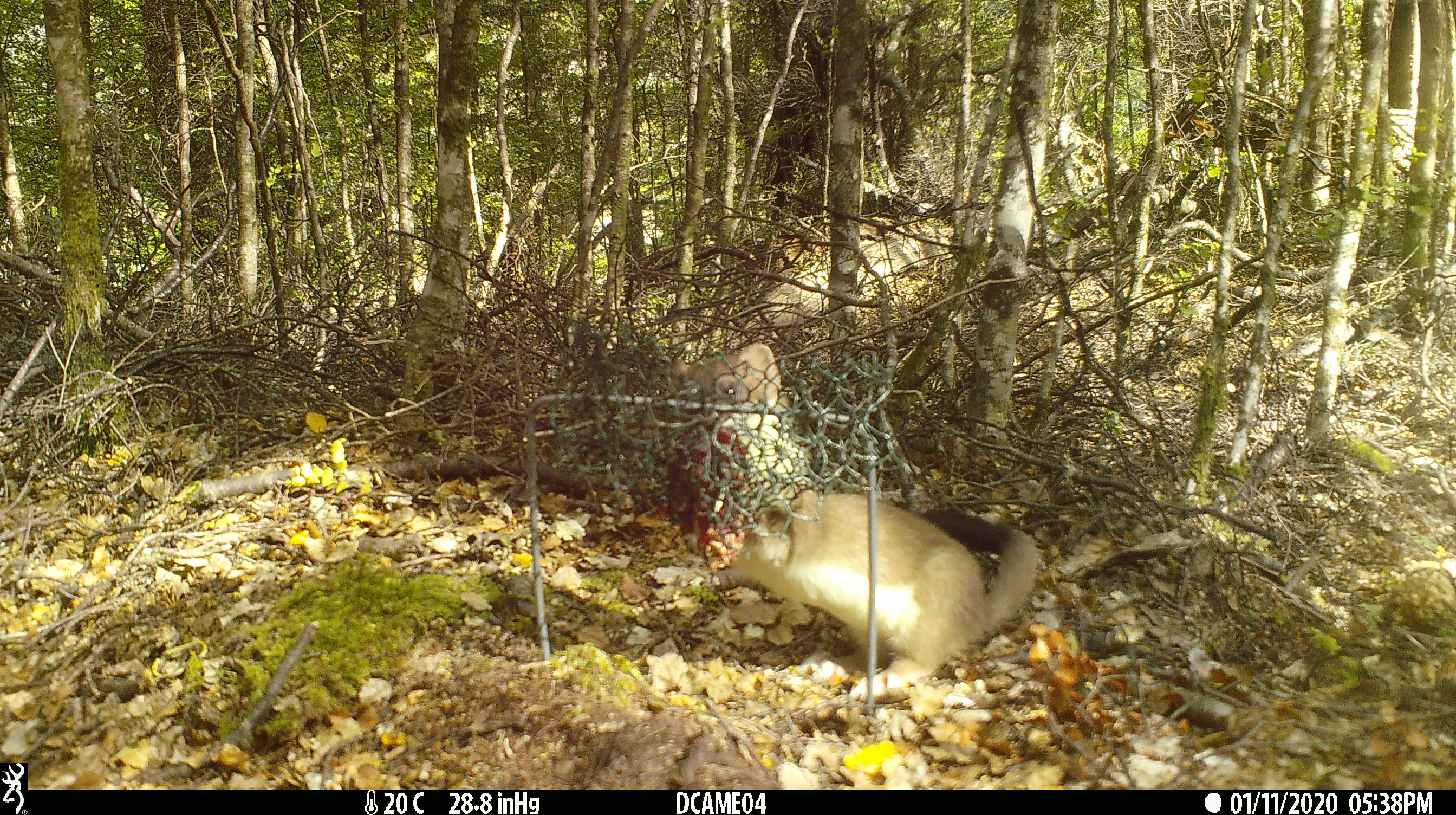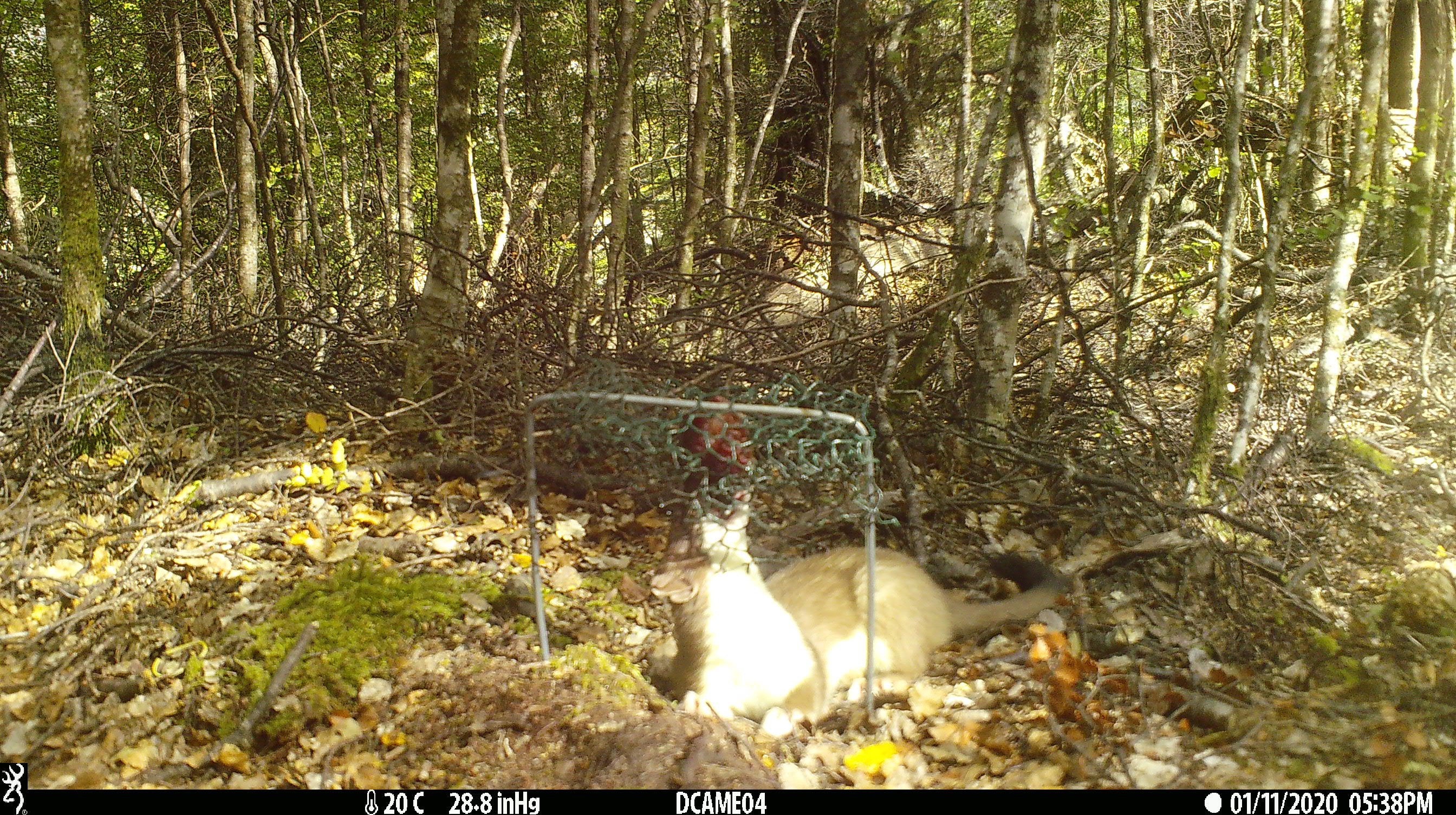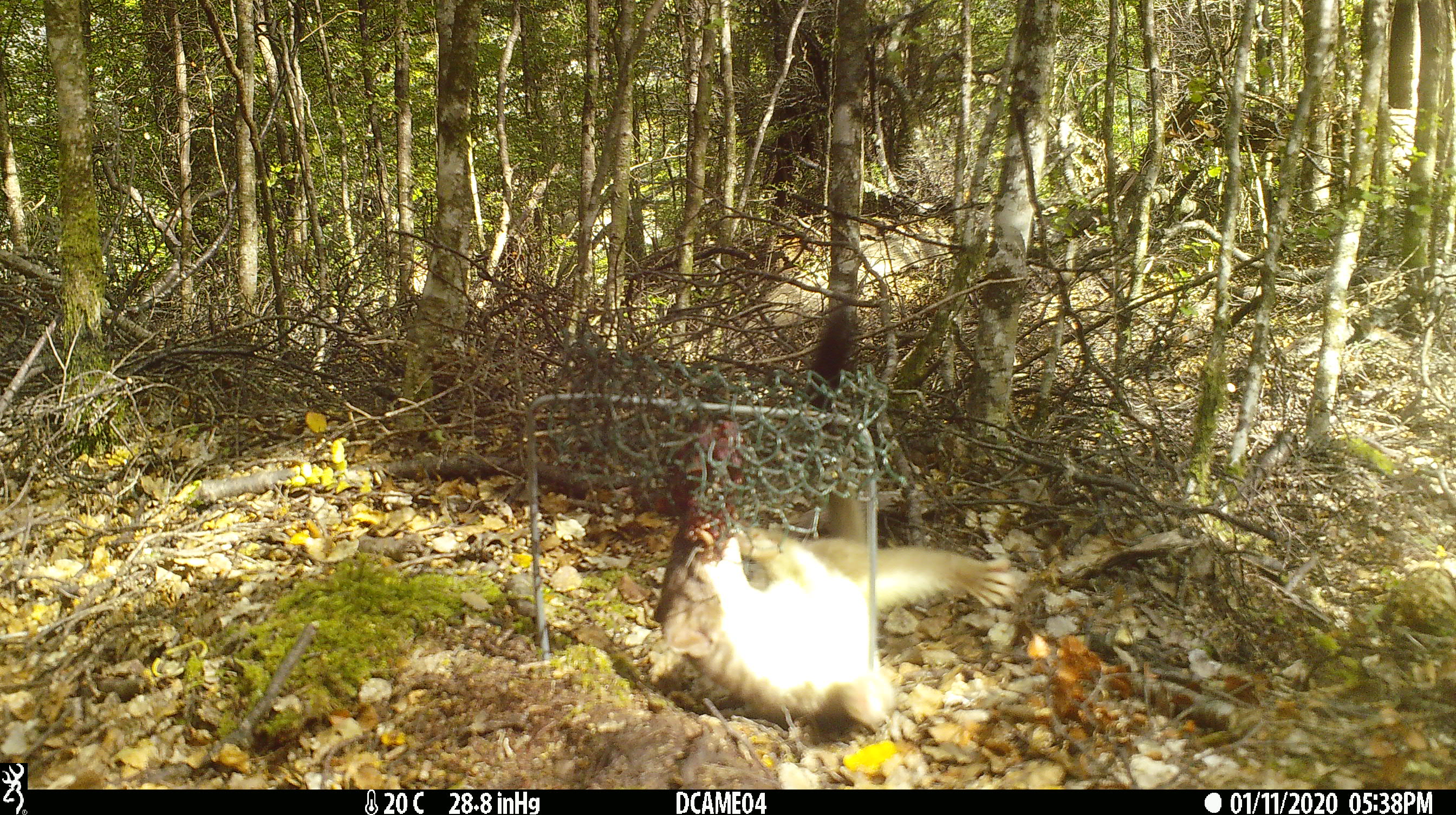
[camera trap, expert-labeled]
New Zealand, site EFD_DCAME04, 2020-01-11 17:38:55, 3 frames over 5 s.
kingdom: Animalia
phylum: Chordata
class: Mammalia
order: Carnivora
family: Mustelidae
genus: Mustela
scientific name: Mustela erminea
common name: stoat